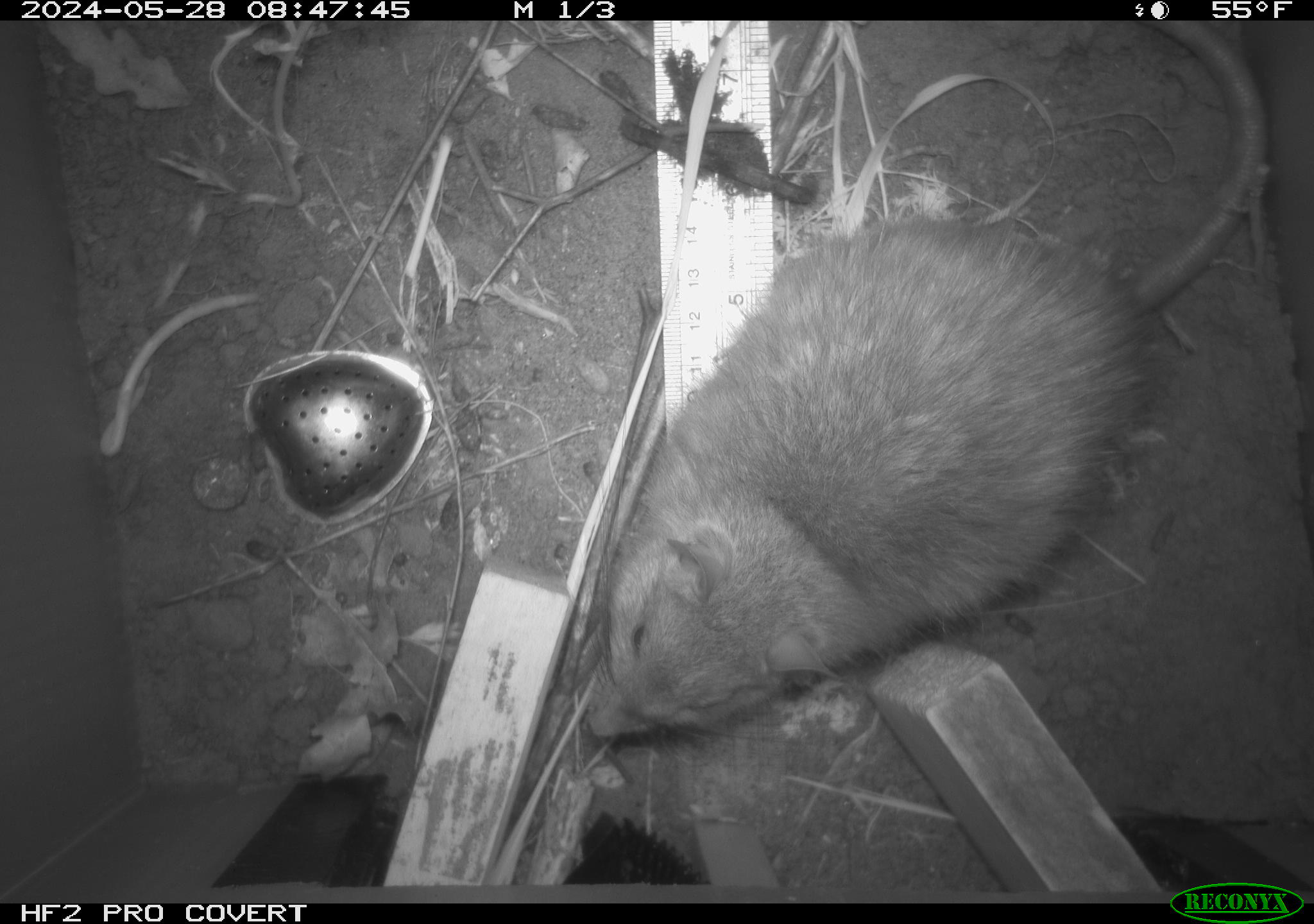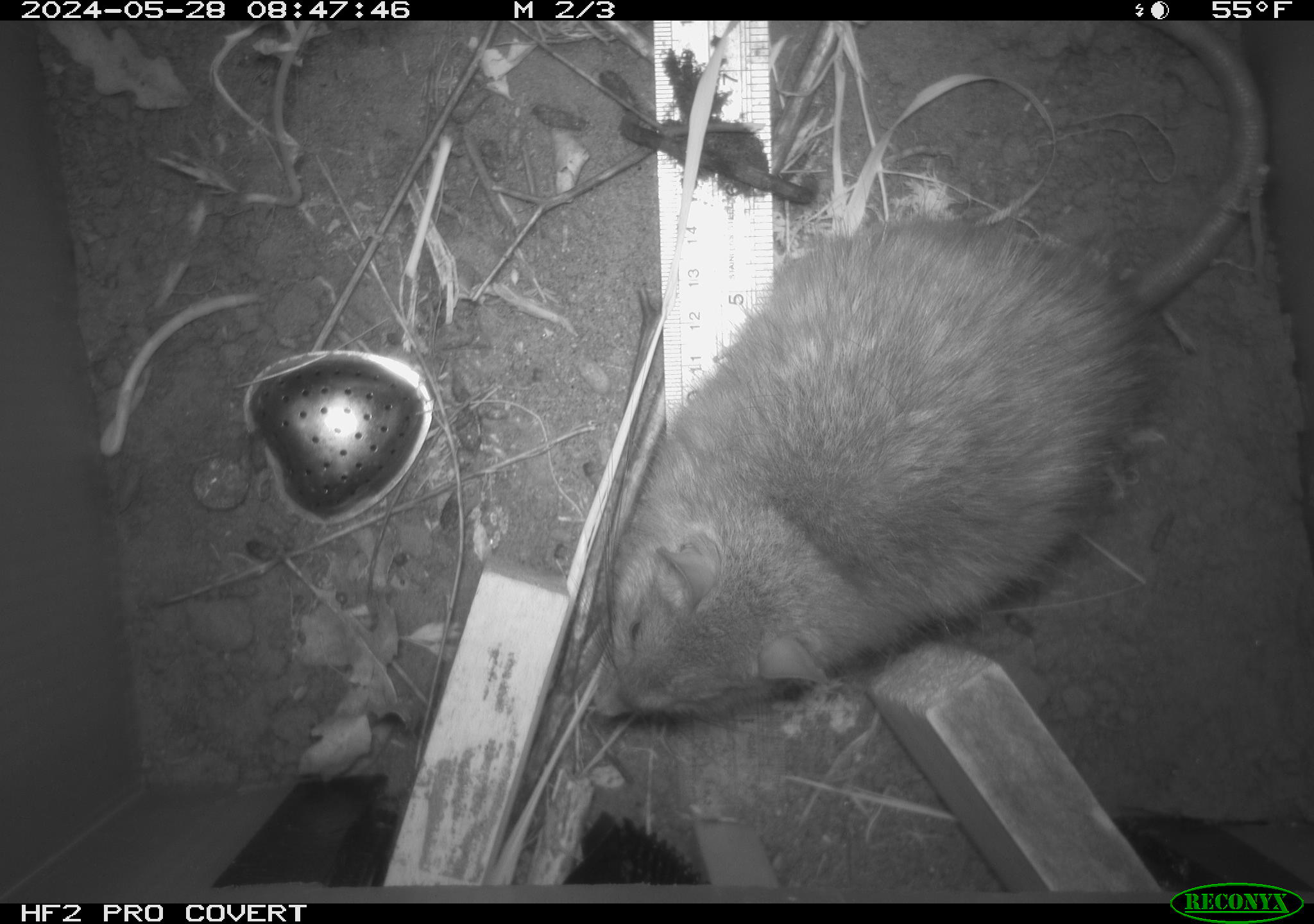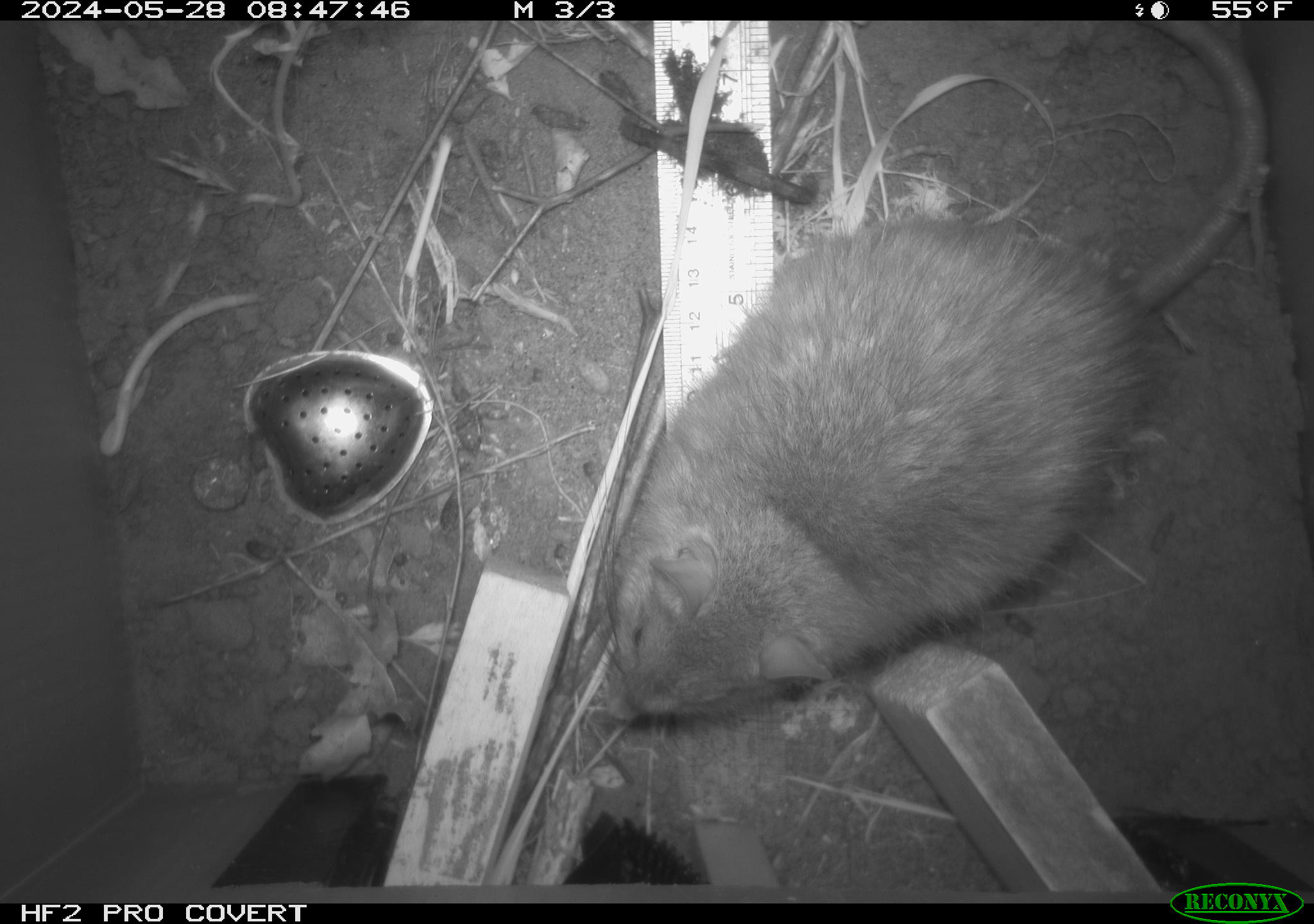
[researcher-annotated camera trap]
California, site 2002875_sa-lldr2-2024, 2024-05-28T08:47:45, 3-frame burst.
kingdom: Animalia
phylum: Chordata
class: Mammalia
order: Rodentia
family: Muridae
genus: Rattus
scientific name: Rattus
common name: rat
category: rattus species